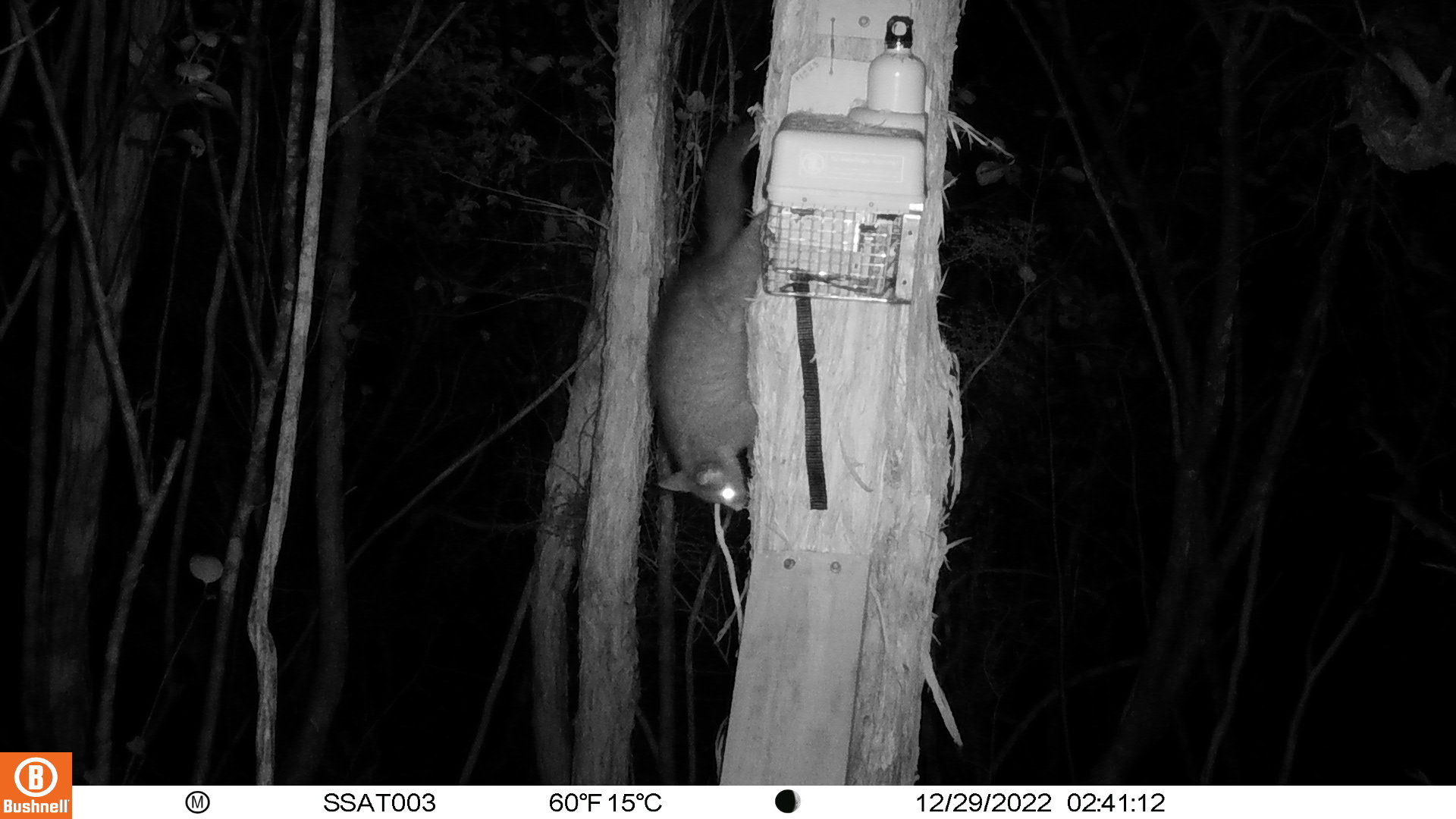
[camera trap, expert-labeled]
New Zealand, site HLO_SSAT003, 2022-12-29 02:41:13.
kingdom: Animalia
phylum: Chordata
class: Mammalia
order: Diprotodontia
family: Phalangeridae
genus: Trichosurus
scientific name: Trichosurus vulpecula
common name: common brushtail possum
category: possum